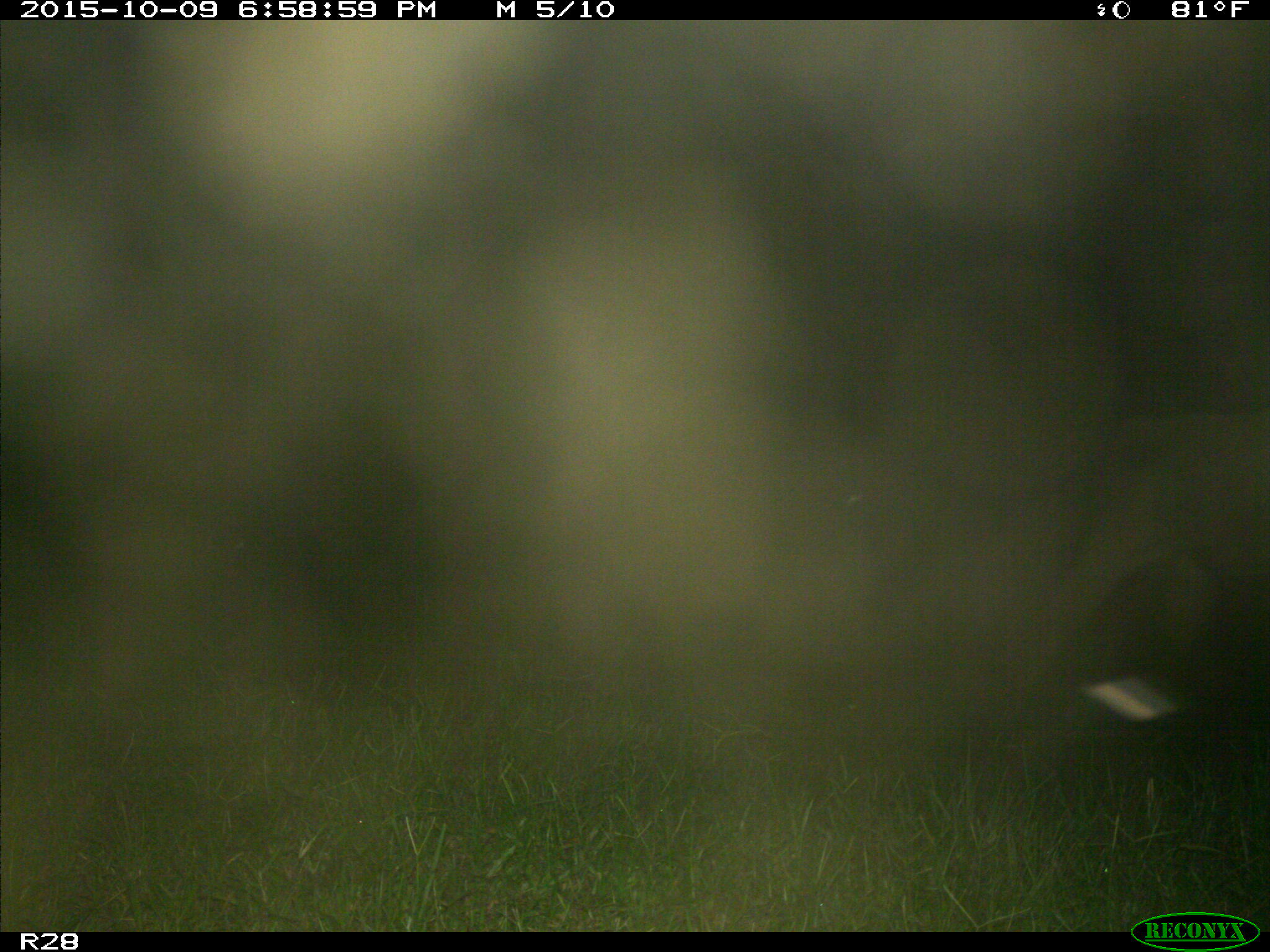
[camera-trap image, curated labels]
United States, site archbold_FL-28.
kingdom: Animalia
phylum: Chordata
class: Mammalia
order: Artiodactyla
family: Bovidae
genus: Bos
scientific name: Bos taurus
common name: domestic cow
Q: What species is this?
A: Bos taurus (domestic cow).